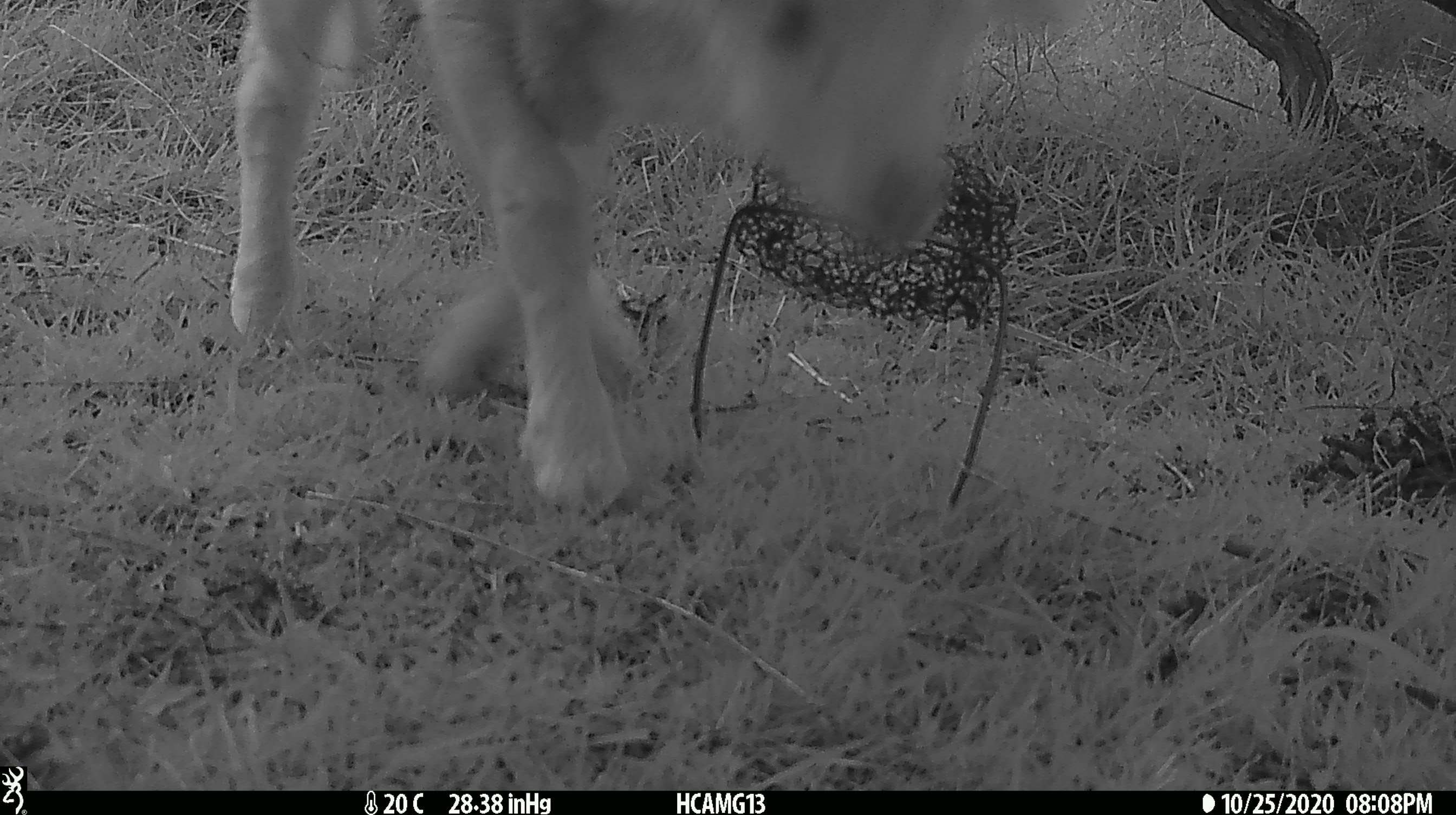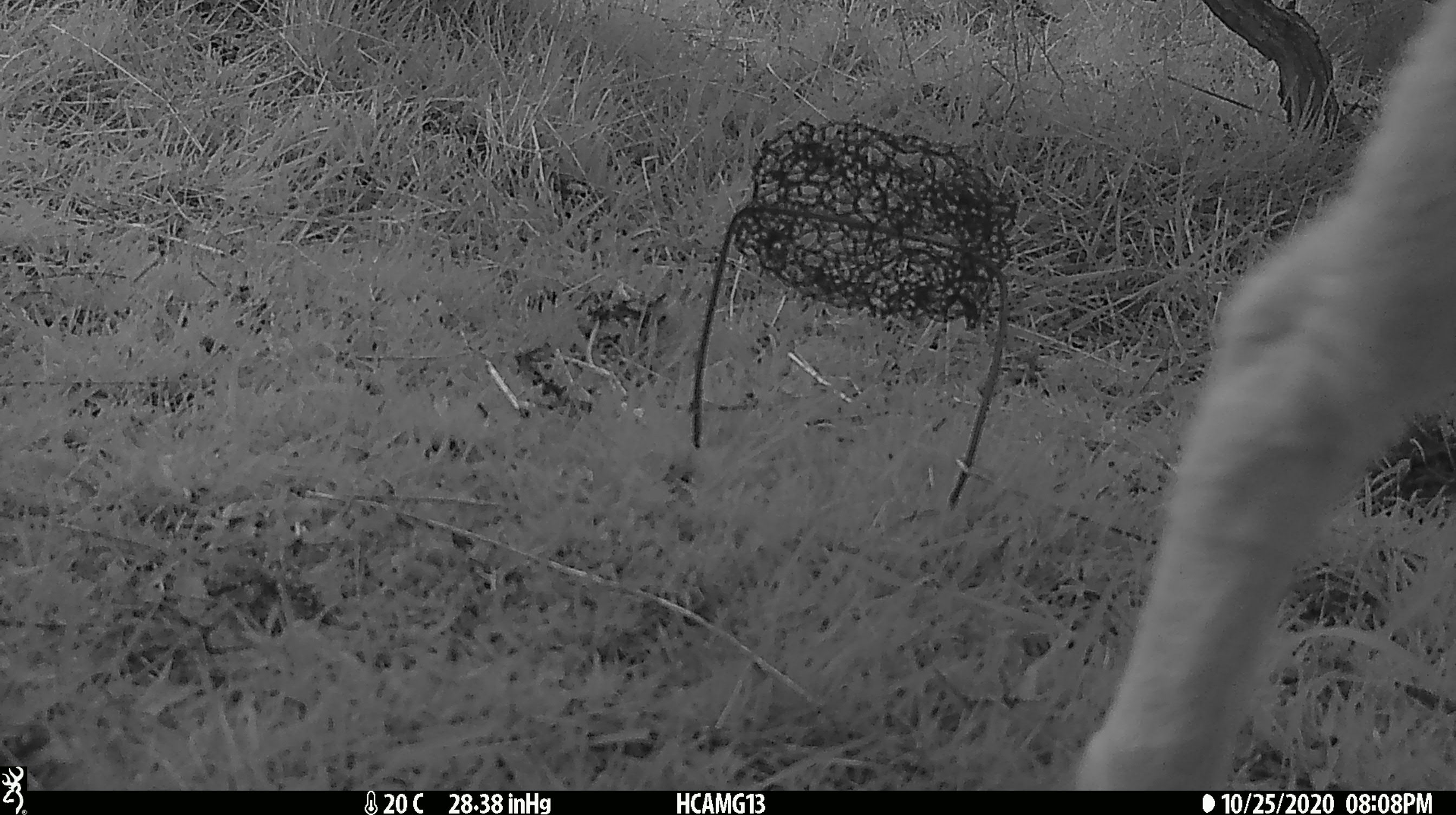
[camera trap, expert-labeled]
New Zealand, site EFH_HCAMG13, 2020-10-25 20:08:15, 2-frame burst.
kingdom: Animalia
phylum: Chordata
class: Mammalia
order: Artiodactyla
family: Bovidae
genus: Ovis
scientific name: Ovis aries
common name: domestic sheep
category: sheep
Sheep (domestic sheep) (Ovis aries).